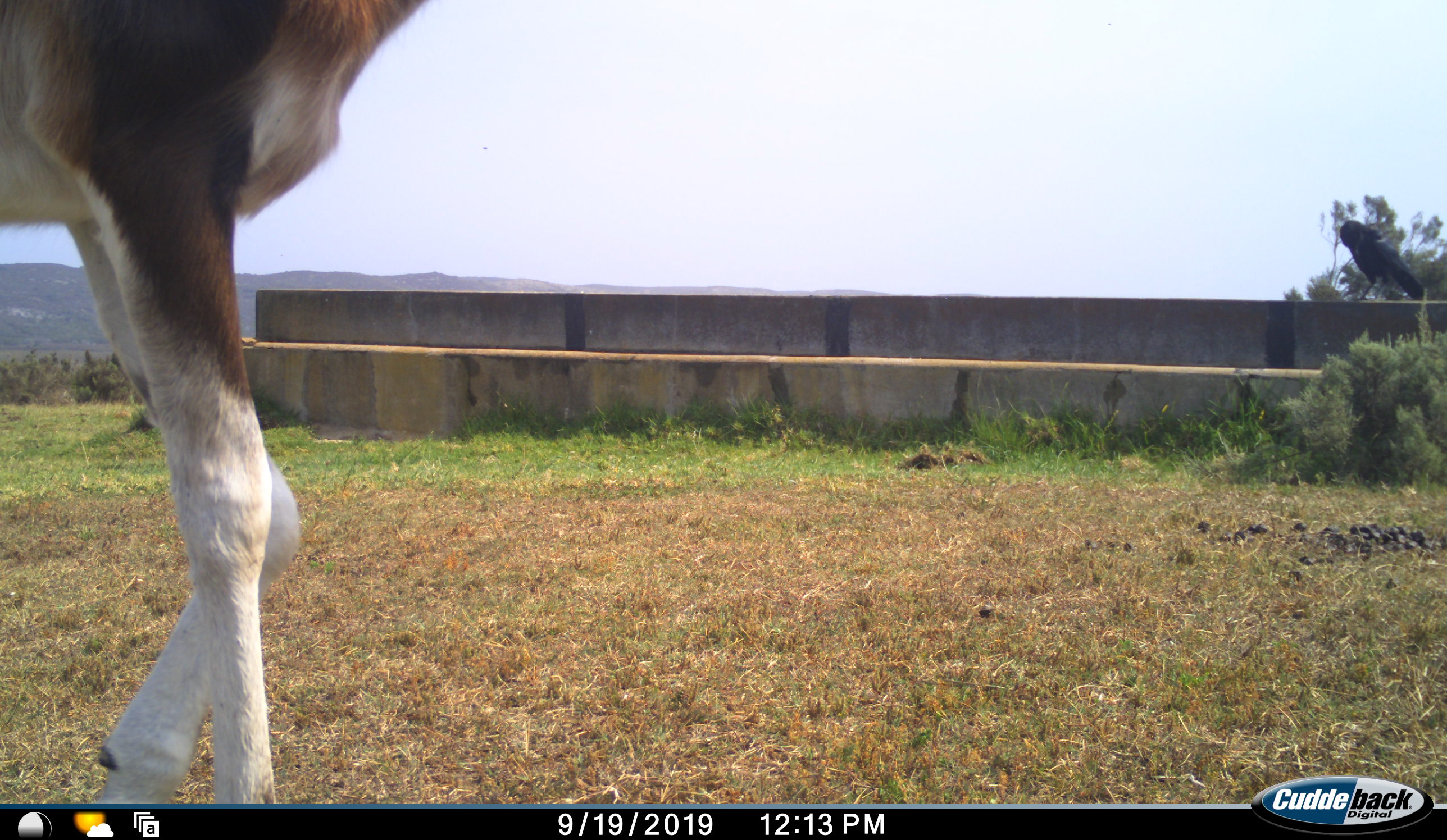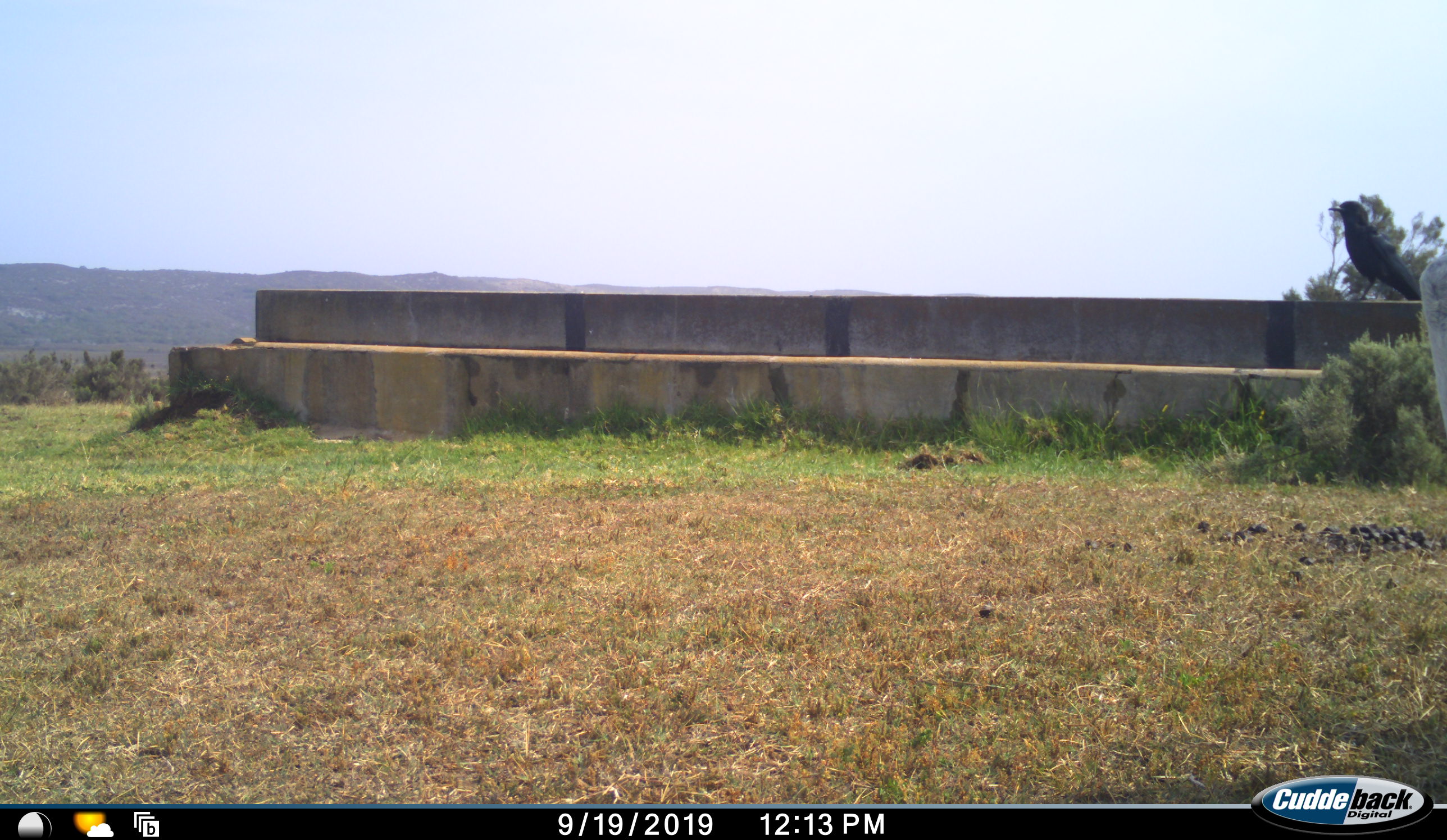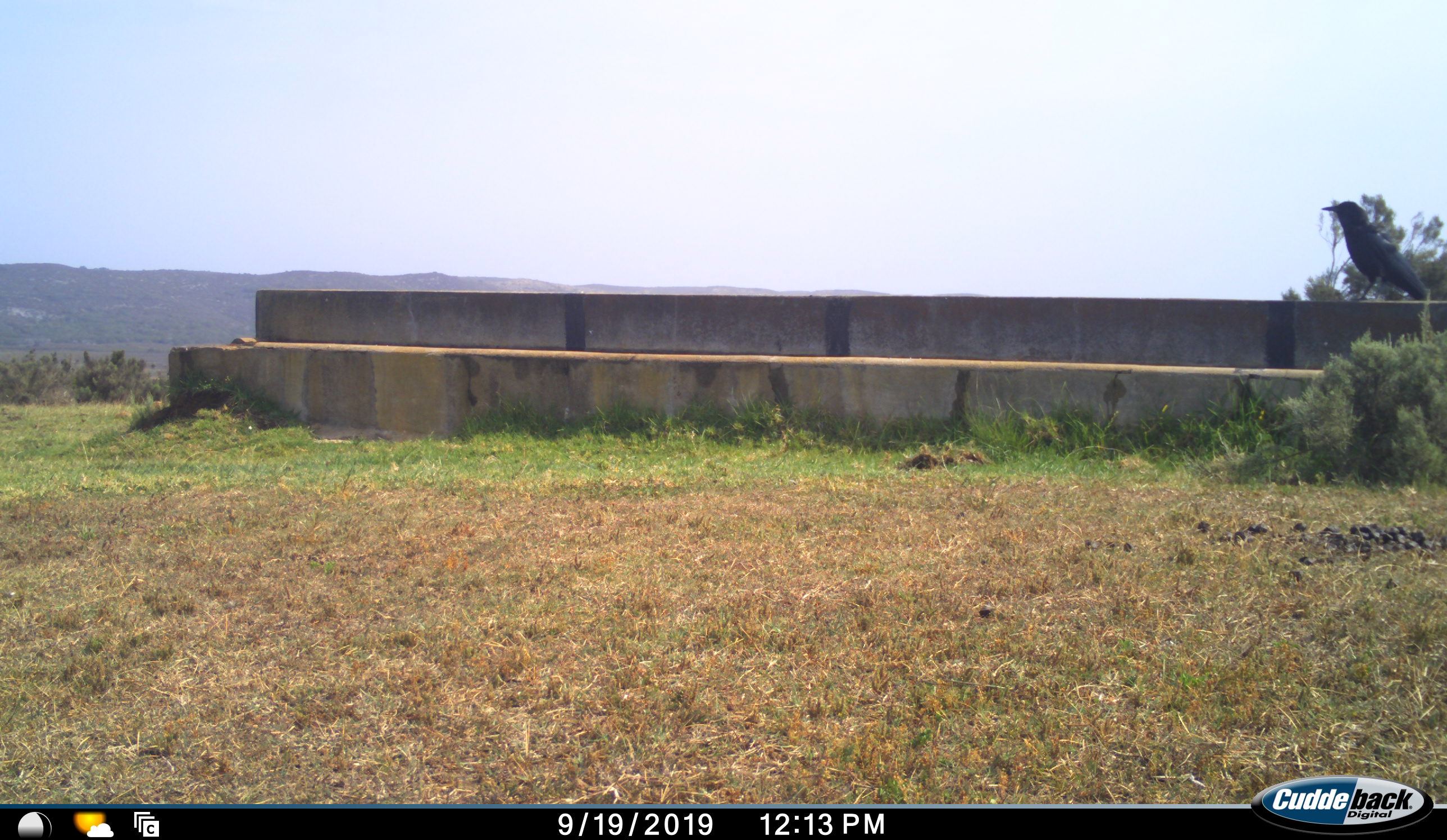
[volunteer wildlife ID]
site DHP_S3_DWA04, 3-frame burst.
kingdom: Animalia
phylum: Chordata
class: Mammalia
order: Artiodactyla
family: Bovidae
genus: Damaliscus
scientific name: Damaliscus pygargus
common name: bontebok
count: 1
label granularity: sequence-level